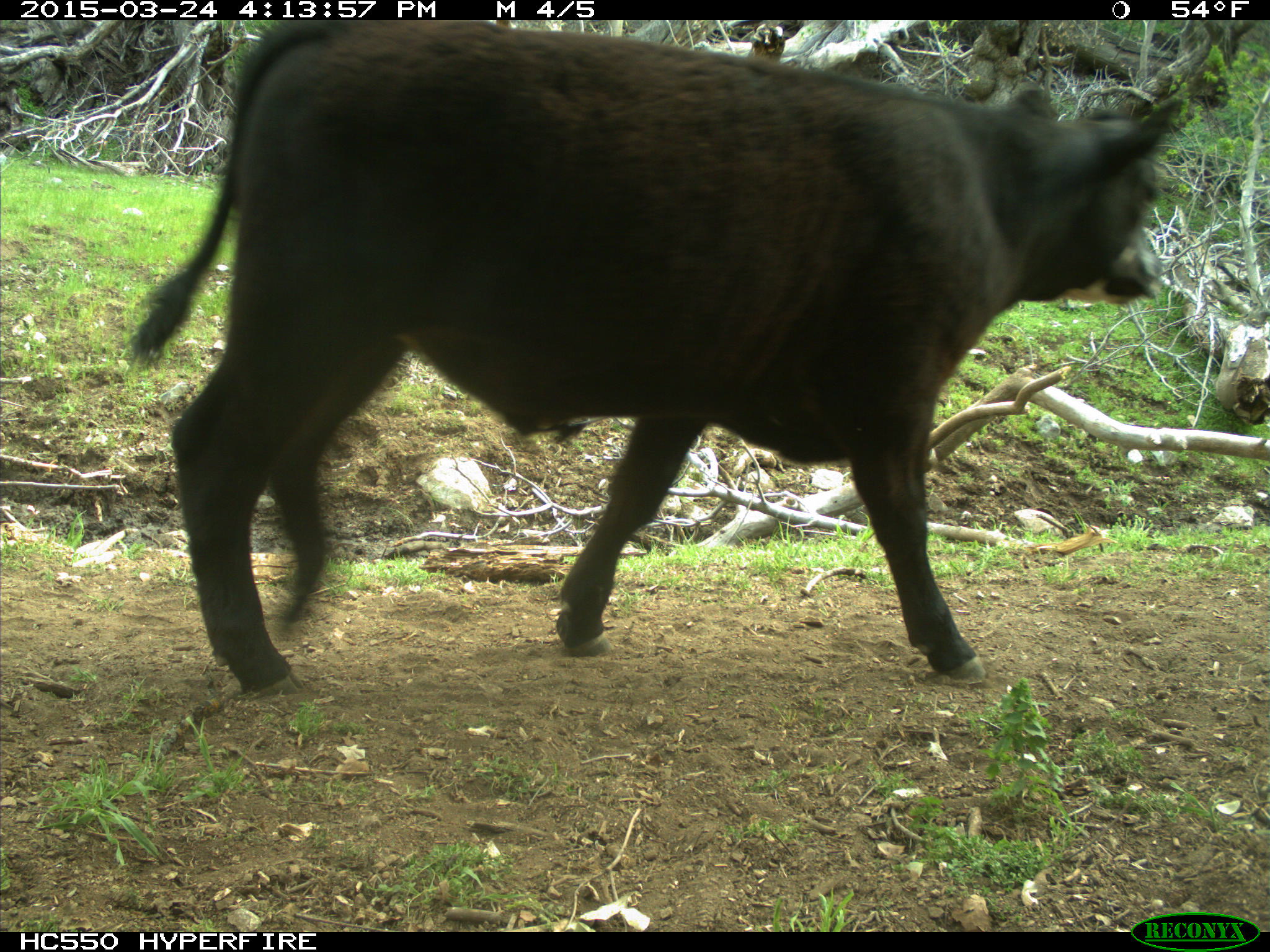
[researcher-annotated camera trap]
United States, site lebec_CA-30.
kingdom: Animalia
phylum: Chordata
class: Mammalia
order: Artiodactyla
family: Bovidae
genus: Bos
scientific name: Bos taurus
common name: domestic cow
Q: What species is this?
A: Bos taurus (domestic cow).